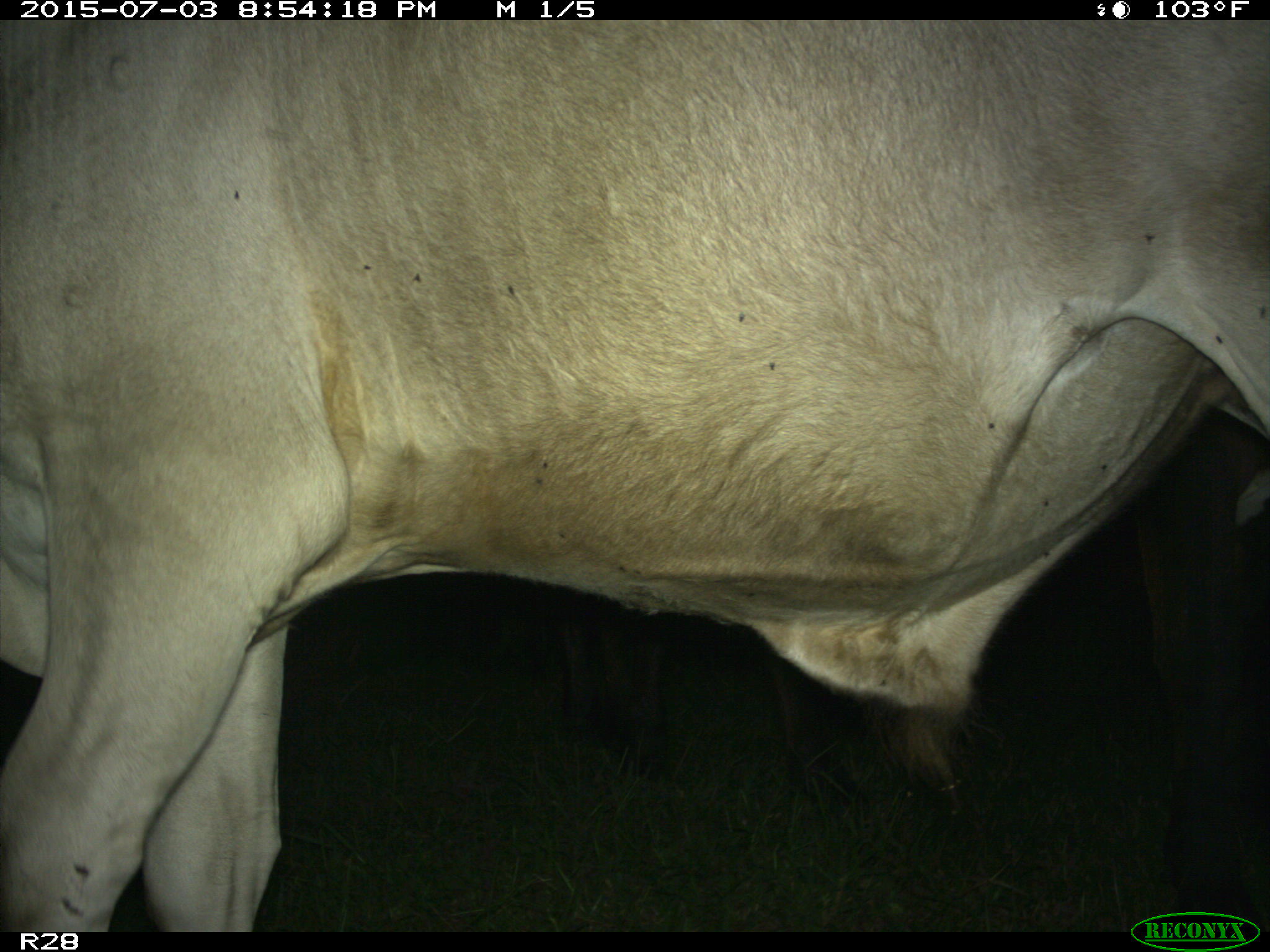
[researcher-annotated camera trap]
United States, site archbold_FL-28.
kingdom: Animalia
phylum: Chordata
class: Mammalia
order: Artiodactyla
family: Bovidae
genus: Bos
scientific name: Bos taurus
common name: domestic cow